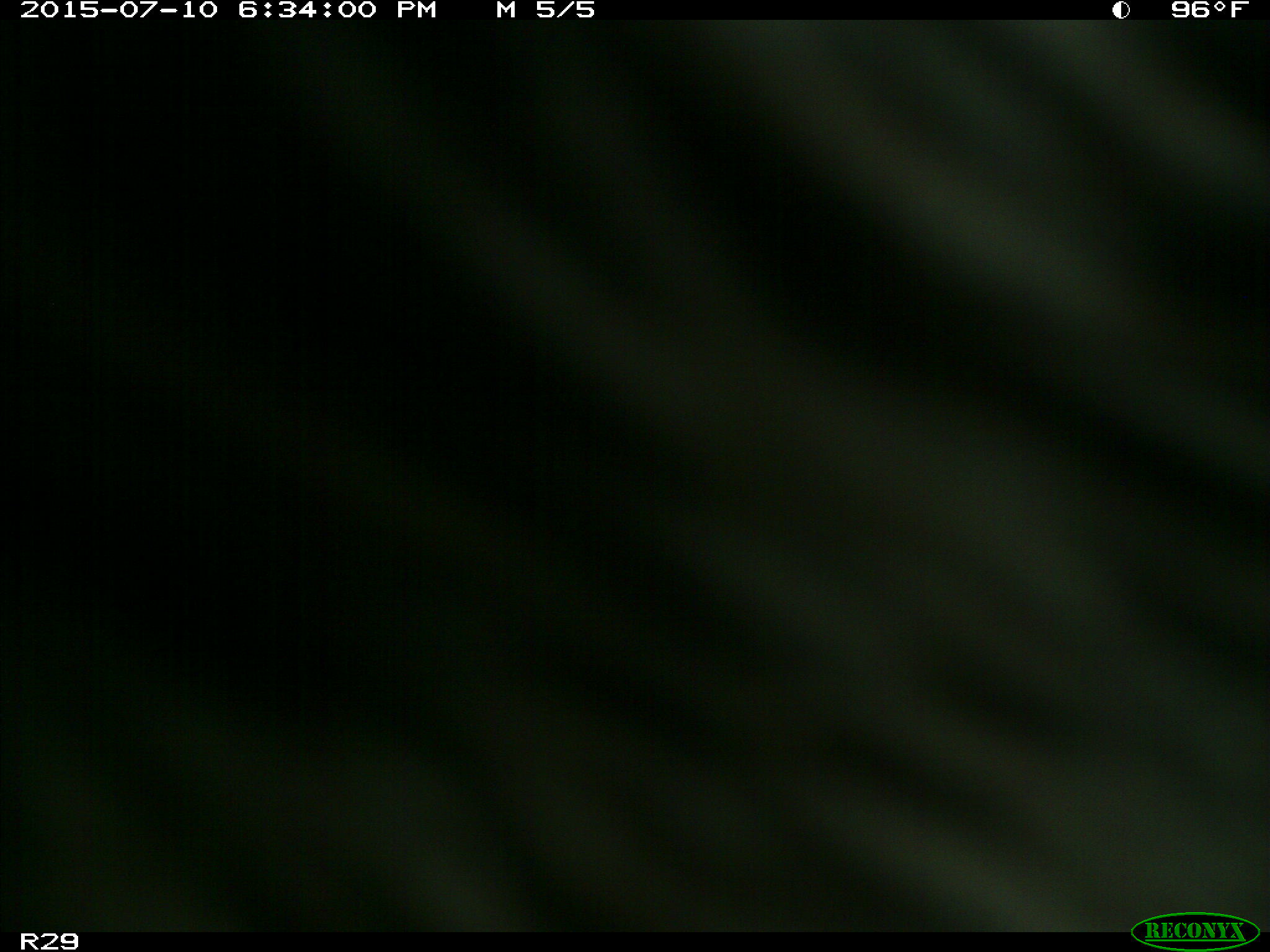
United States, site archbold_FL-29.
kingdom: Animalia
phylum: Chordata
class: Mammalia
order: Artiodactyla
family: Bovidae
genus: Bos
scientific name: Bos taurus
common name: domestic cow